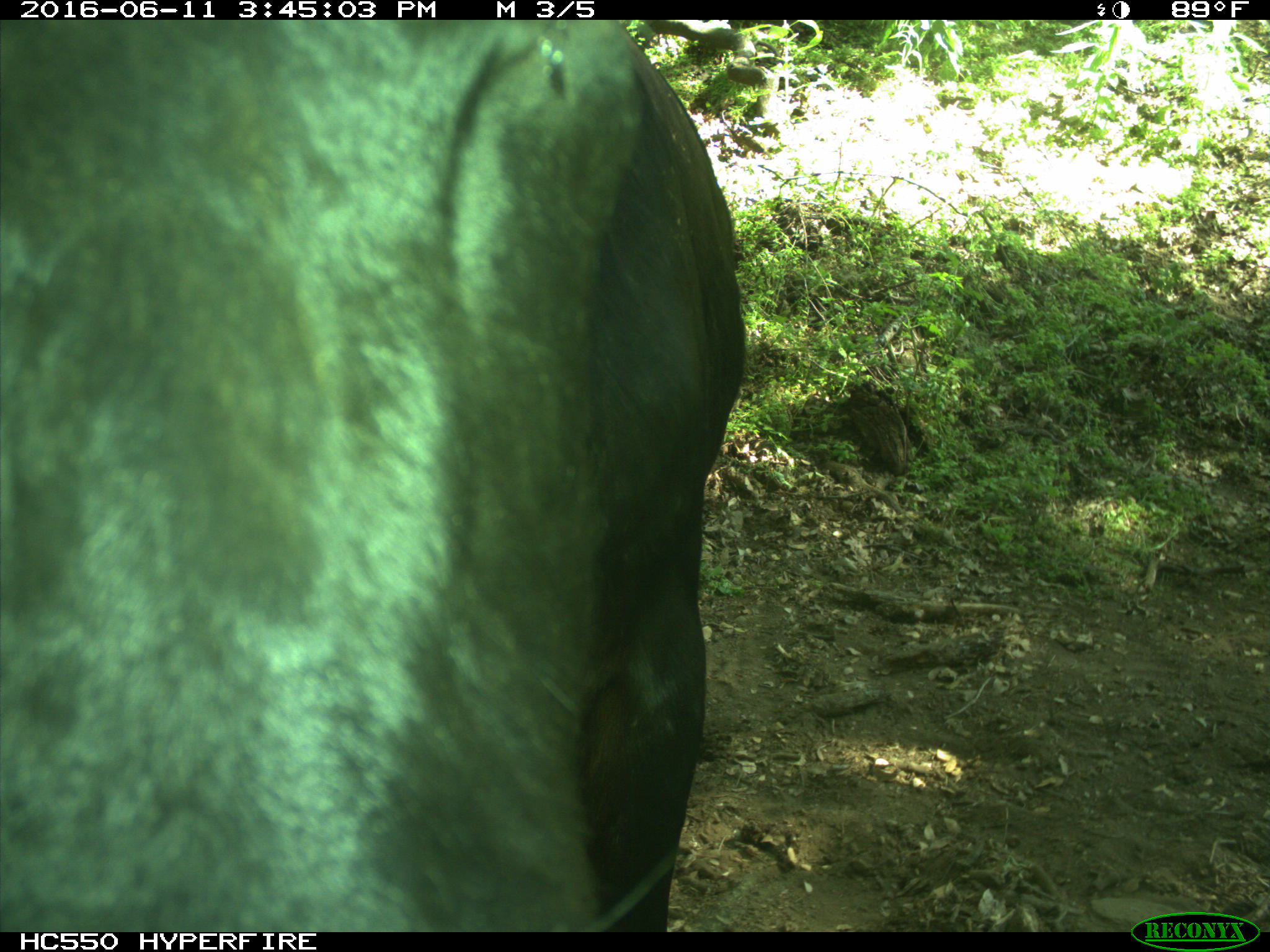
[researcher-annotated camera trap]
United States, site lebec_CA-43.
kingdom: Animalia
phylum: Chordata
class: Mammalia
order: Artiodactyla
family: Bovidae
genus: Bos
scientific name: Bos taurus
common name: domestic cow